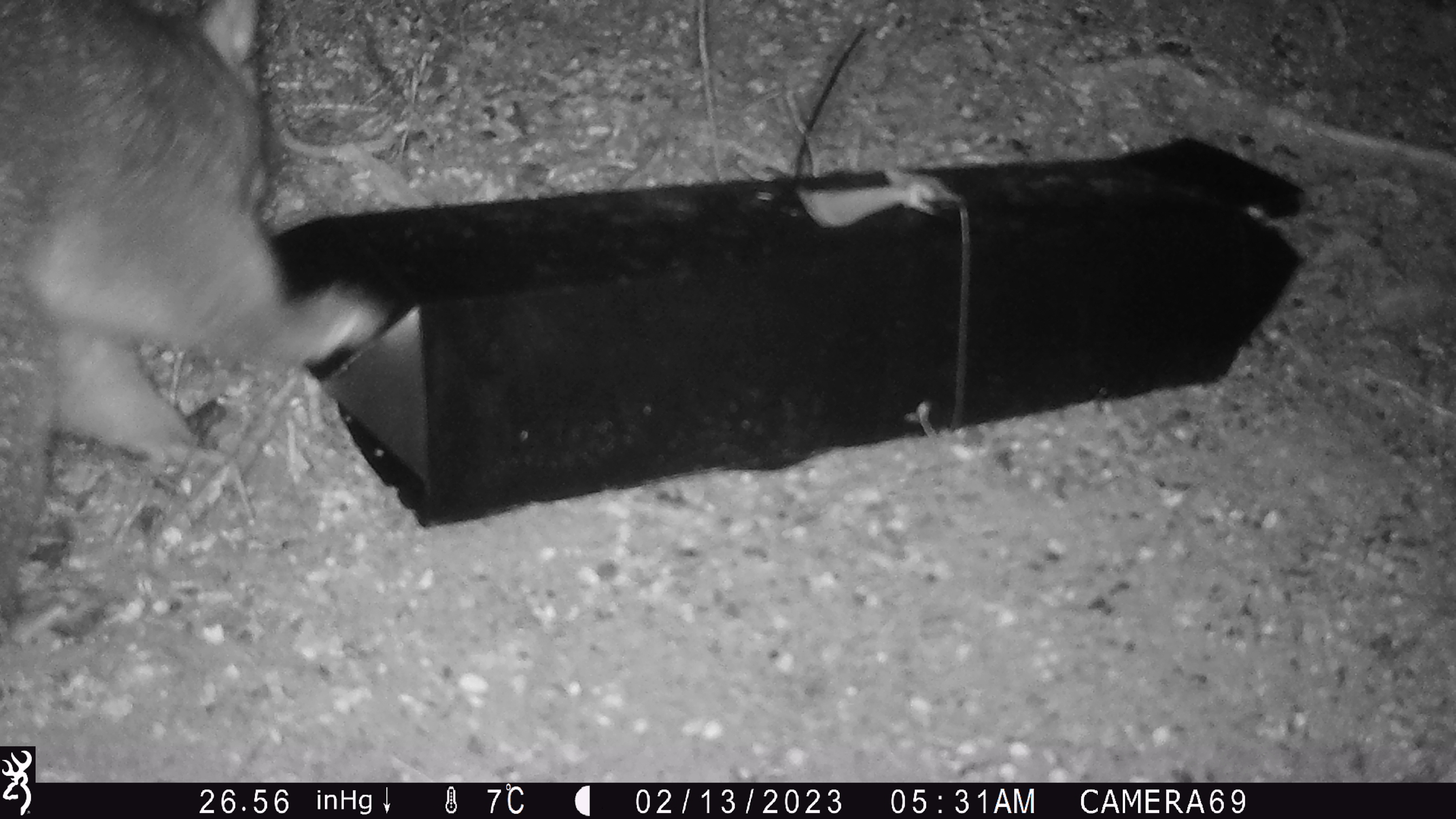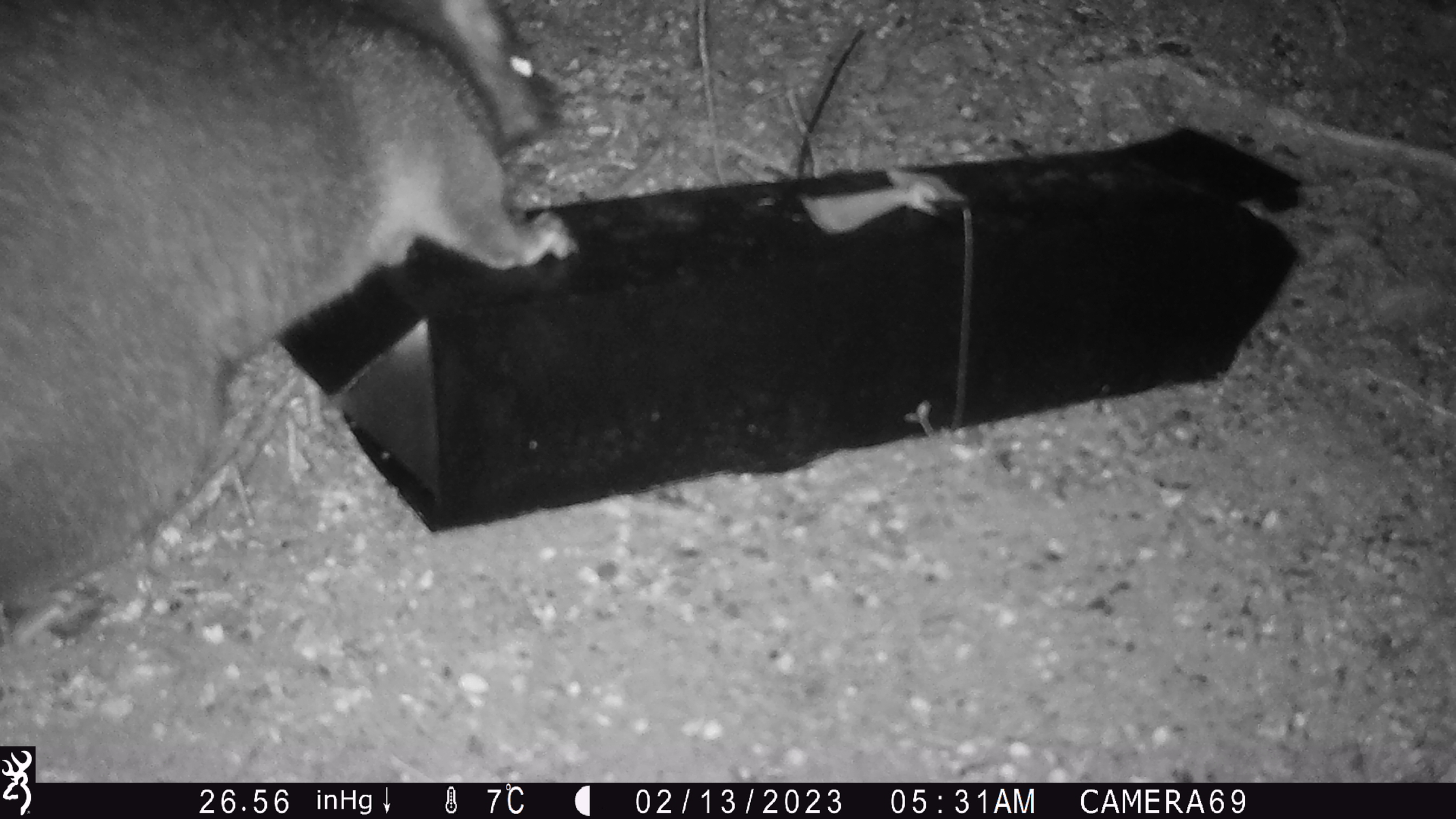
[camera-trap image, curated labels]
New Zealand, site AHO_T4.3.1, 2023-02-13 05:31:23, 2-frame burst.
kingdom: Animalia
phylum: Chordata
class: Mammalia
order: Carnivora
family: Mustelidae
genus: Mustela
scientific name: Mustela erminea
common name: stoat